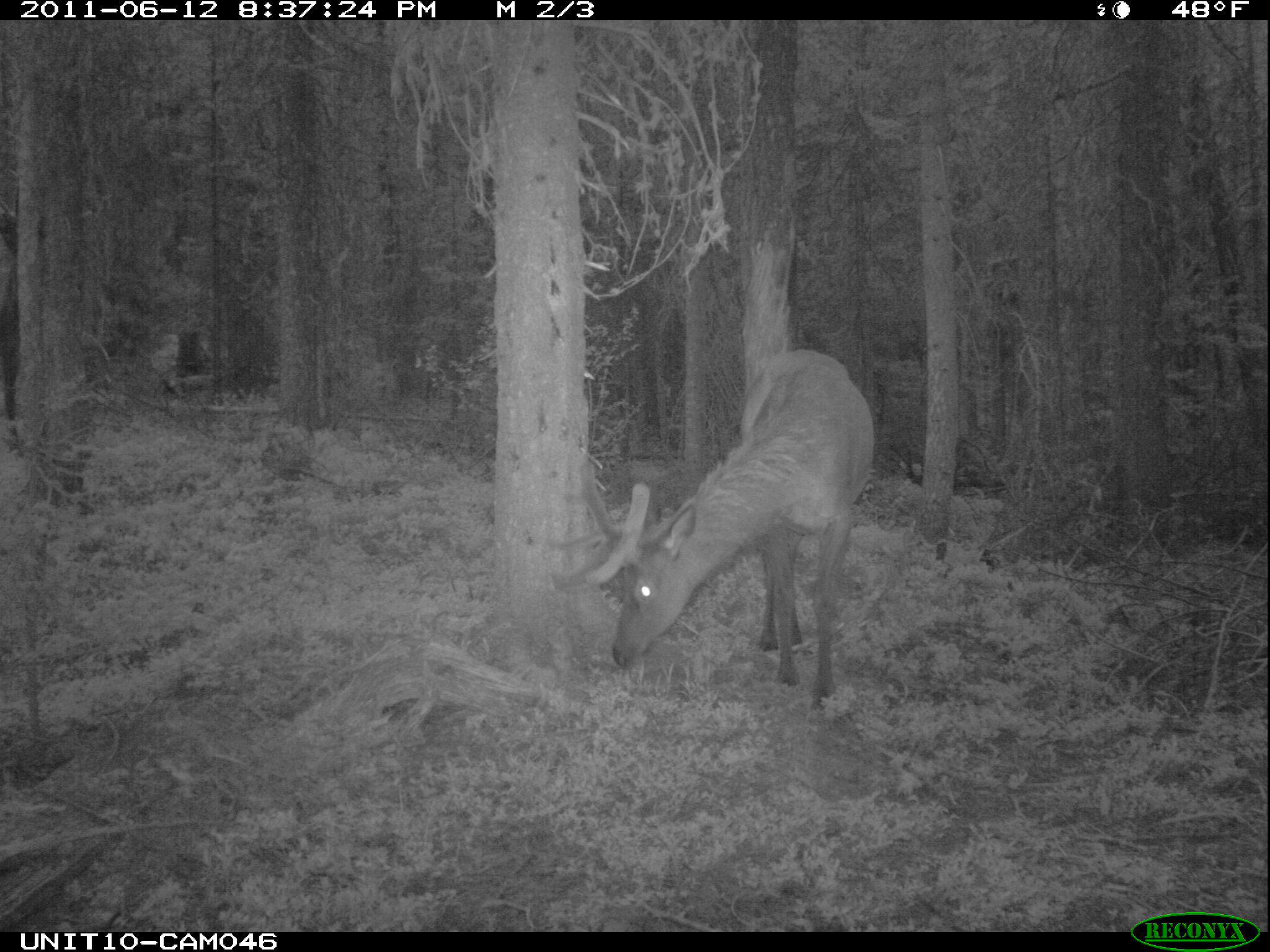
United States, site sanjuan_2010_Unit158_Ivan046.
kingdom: Animalia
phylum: Chordata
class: Mammalia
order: Artiodactyla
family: Cervidae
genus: Cervus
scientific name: Cervus elaphus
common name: red deer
Cervus elaphus (red deer).